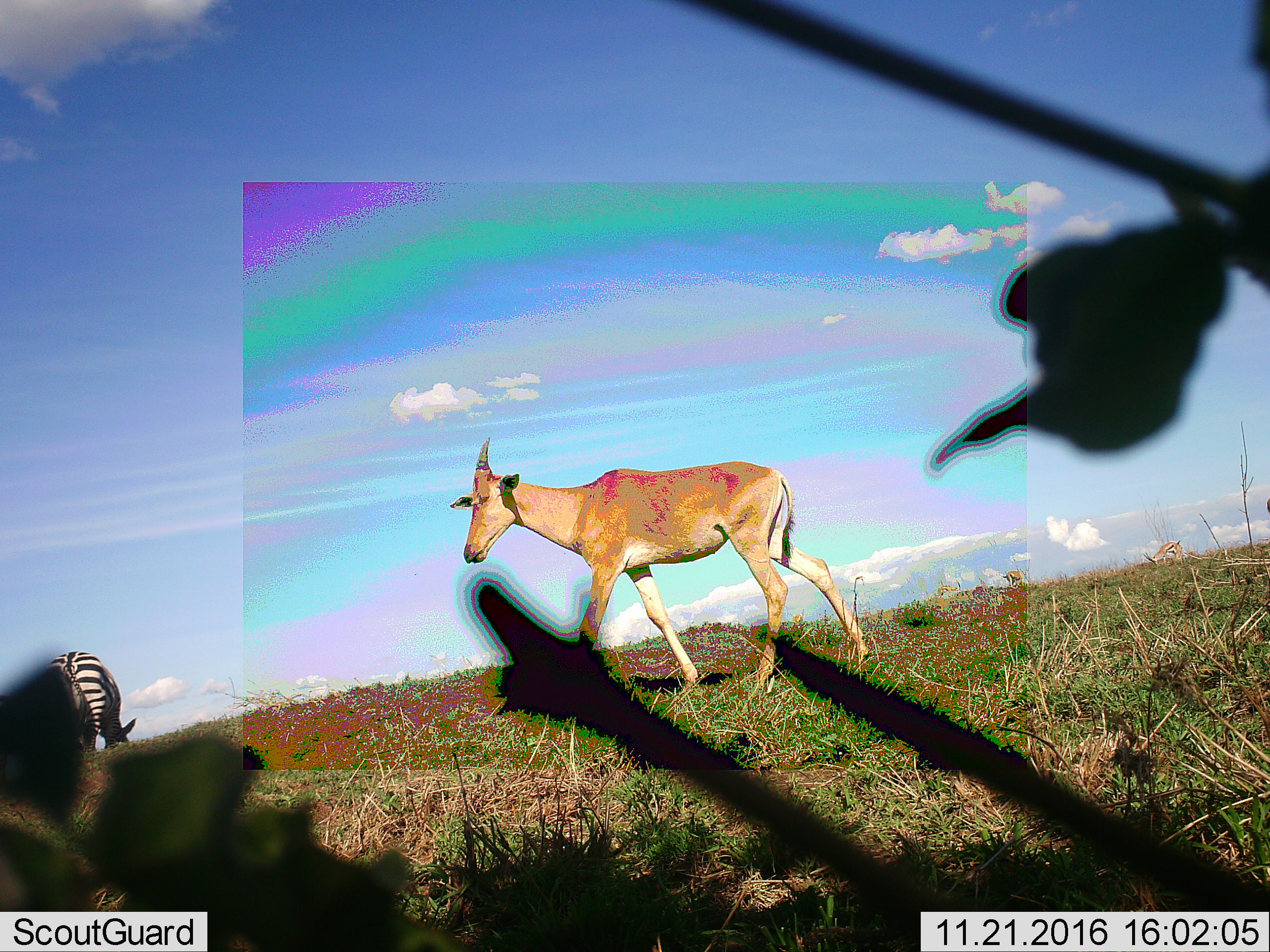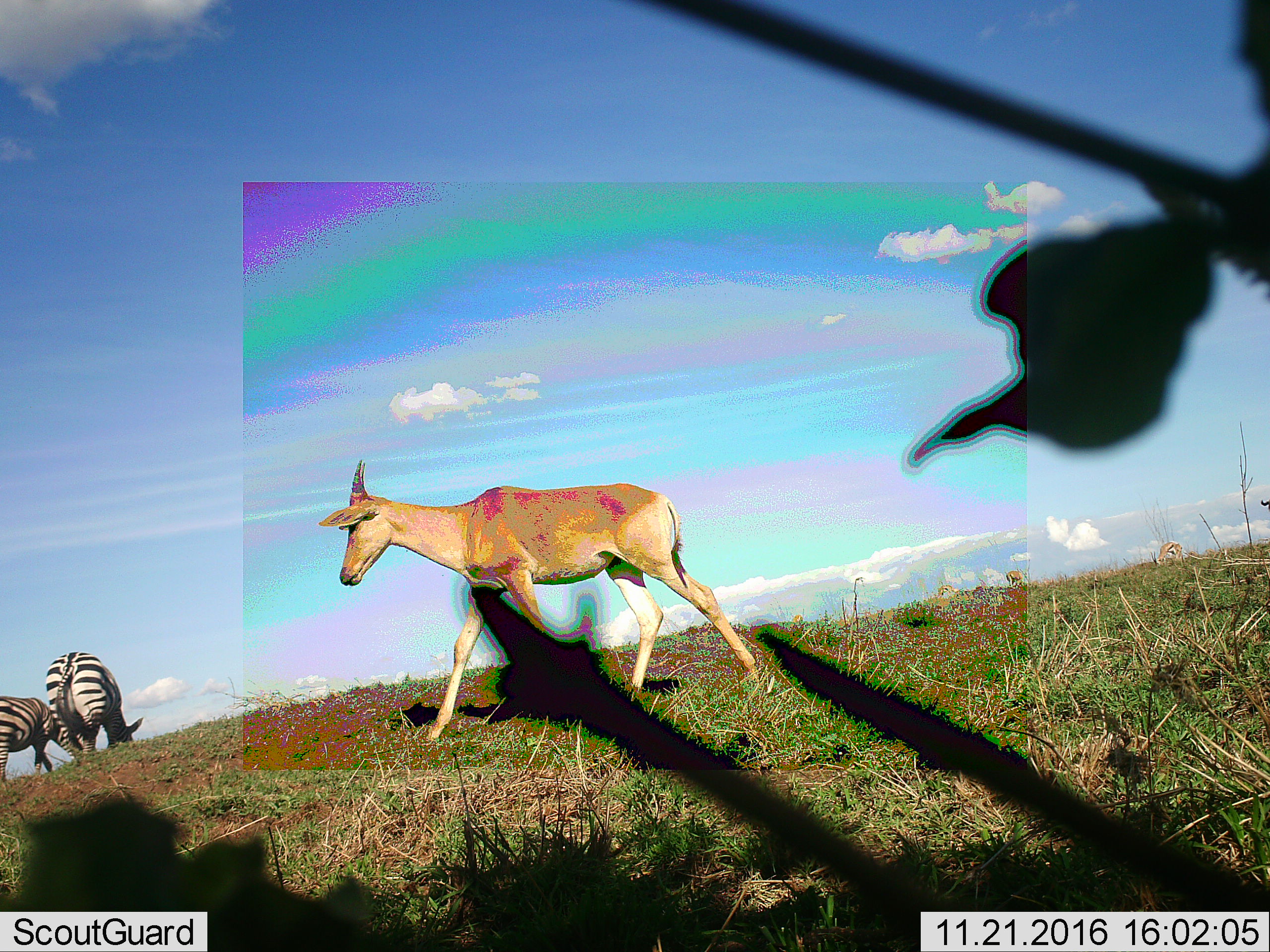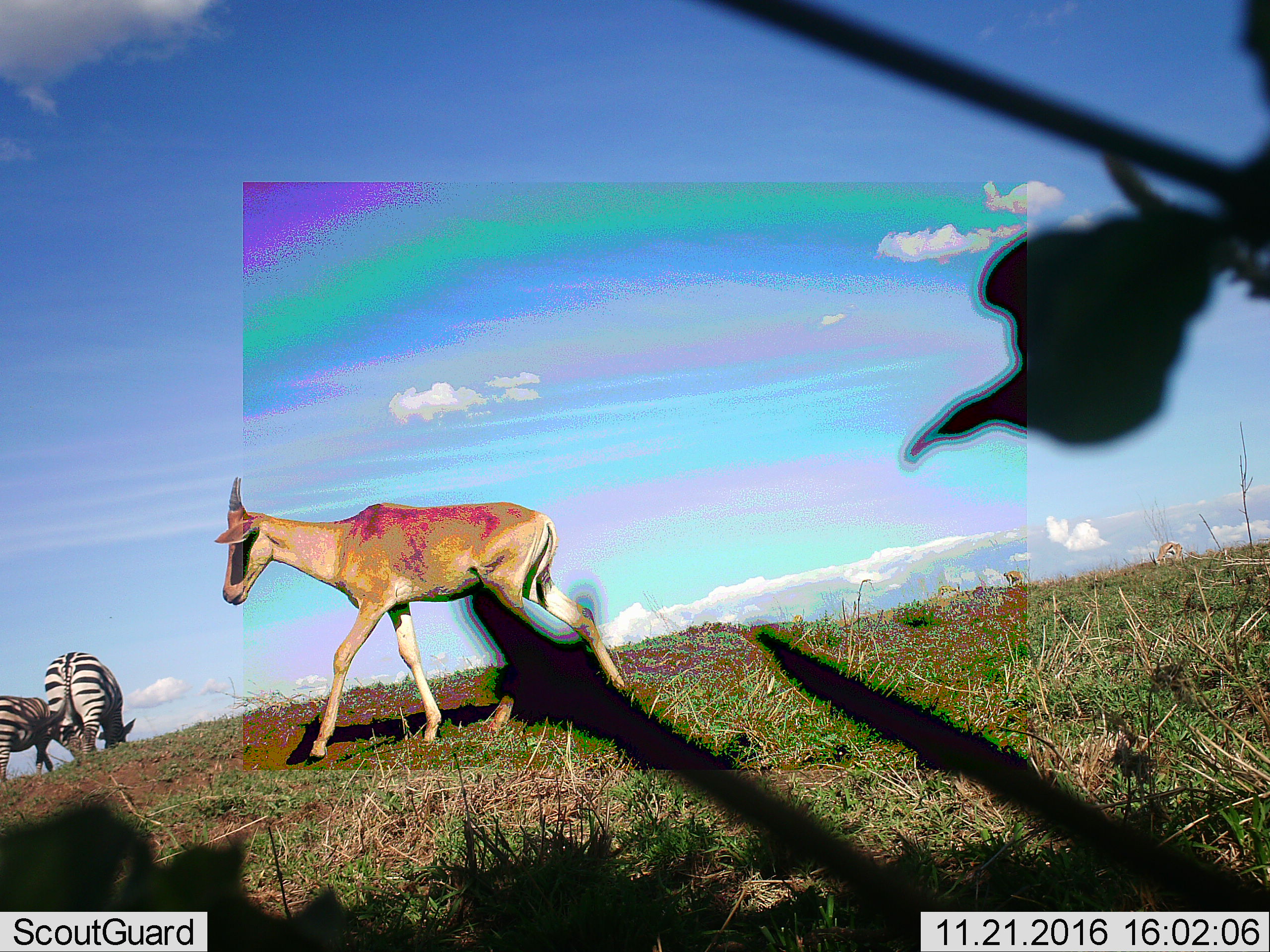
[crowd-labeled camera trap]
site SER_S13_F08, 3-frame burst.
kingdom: Animalia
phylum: Chordata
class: Mammalia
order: Artiodactyla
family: Bovidae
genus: Alcelaphus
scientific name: Alcelaphus buselaphus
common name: hartebeest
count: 1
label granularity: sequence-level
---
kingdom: Animalia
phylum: Chordata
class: Mammalia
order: Perissodactyla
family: Equidae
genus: Equus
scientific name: Equus quagga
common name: plains zebra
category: zebraplains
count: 2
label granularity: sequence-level